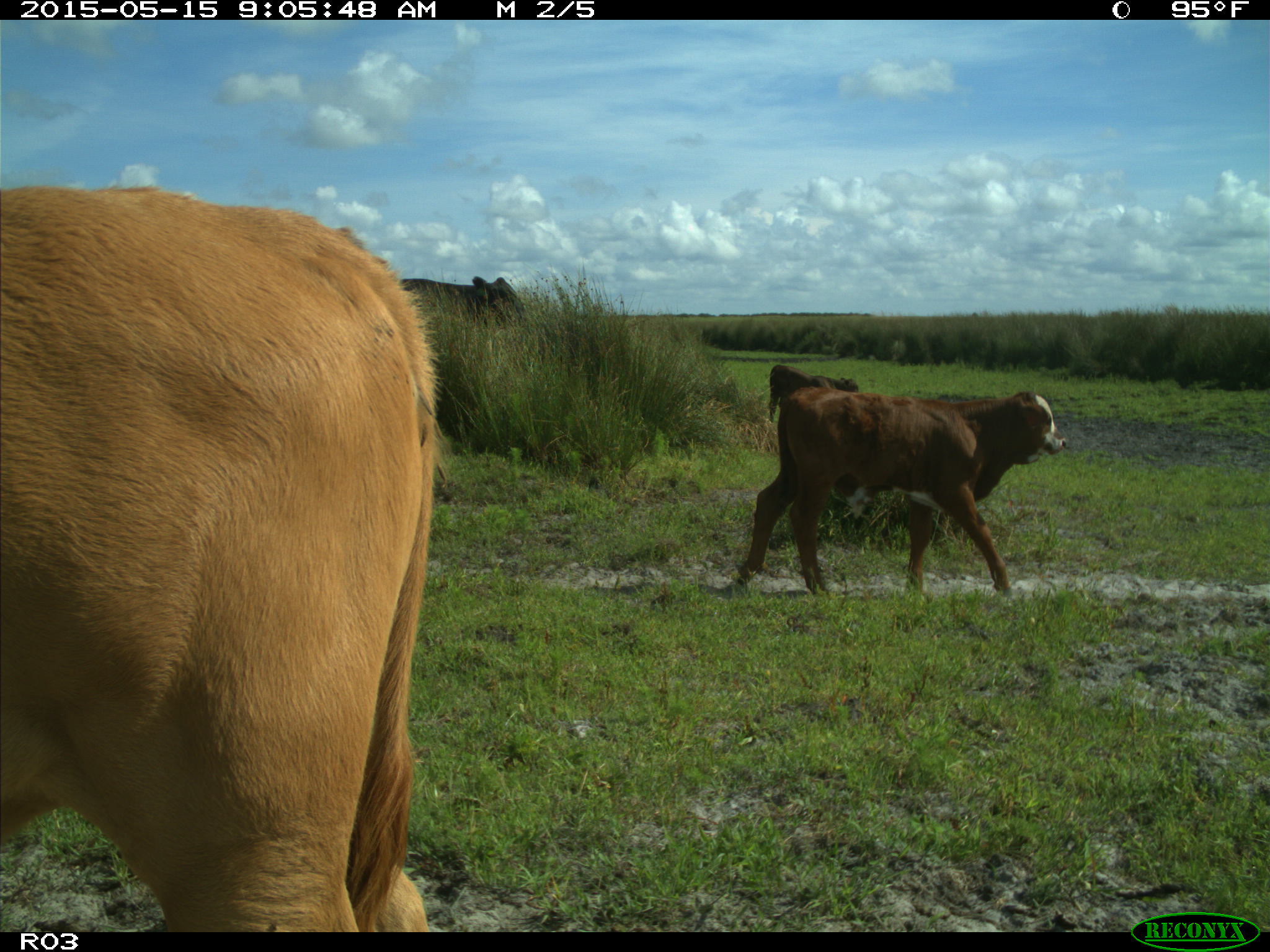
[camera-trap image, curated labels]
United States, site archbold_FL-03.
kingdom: Animalia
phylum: Chordata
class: Mammalia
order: Artiodactyla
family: Bovidae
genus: Bos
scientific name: Bos taurus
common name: domestic cow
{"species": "Bos taurus (domestic cow)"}